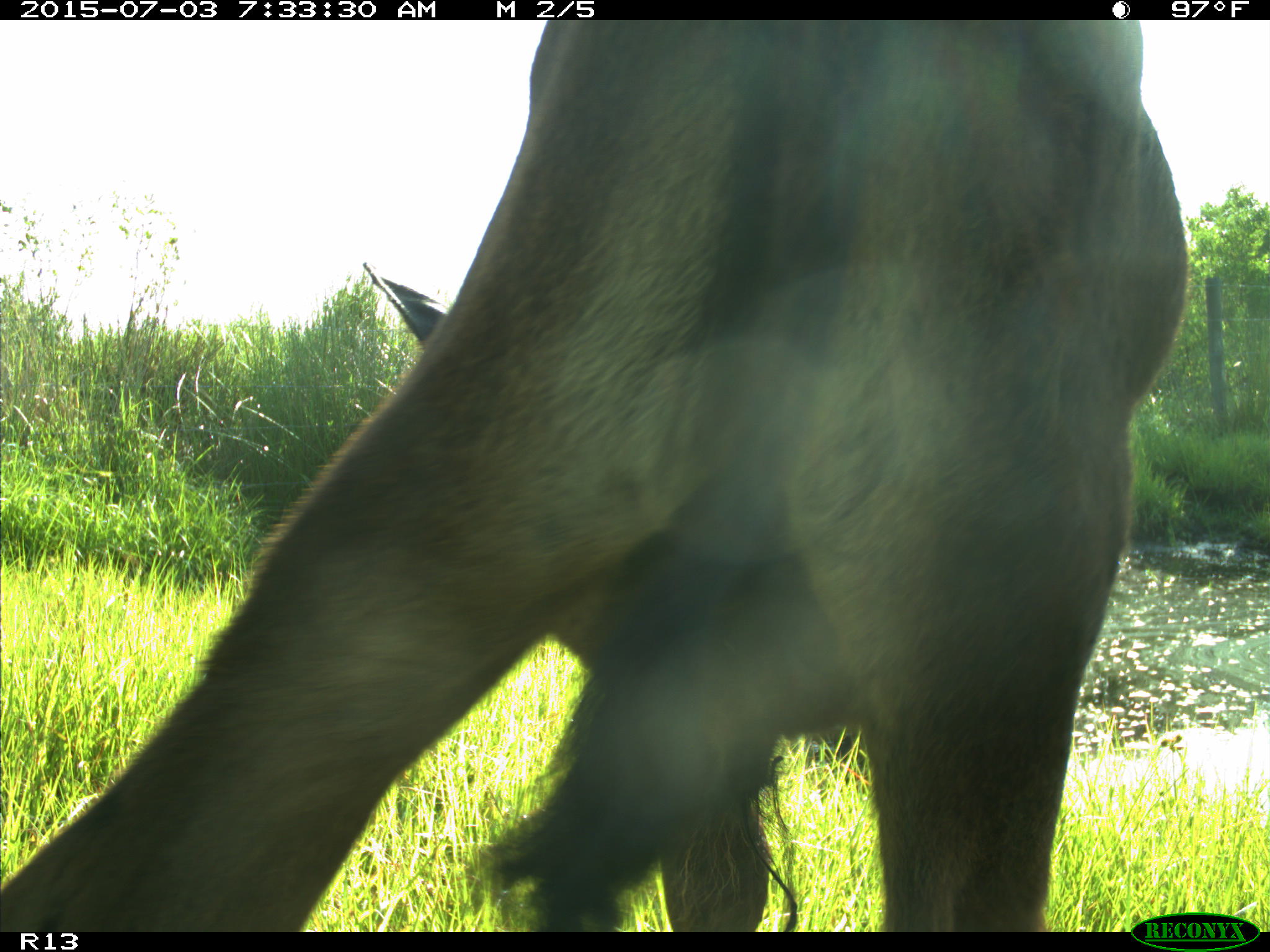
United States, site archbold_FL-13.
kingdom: Animalia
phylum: Chordata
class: Mammalia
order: Artiodactyla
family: Bovidae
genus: Bos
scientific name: Bos taurus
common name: domestic cow